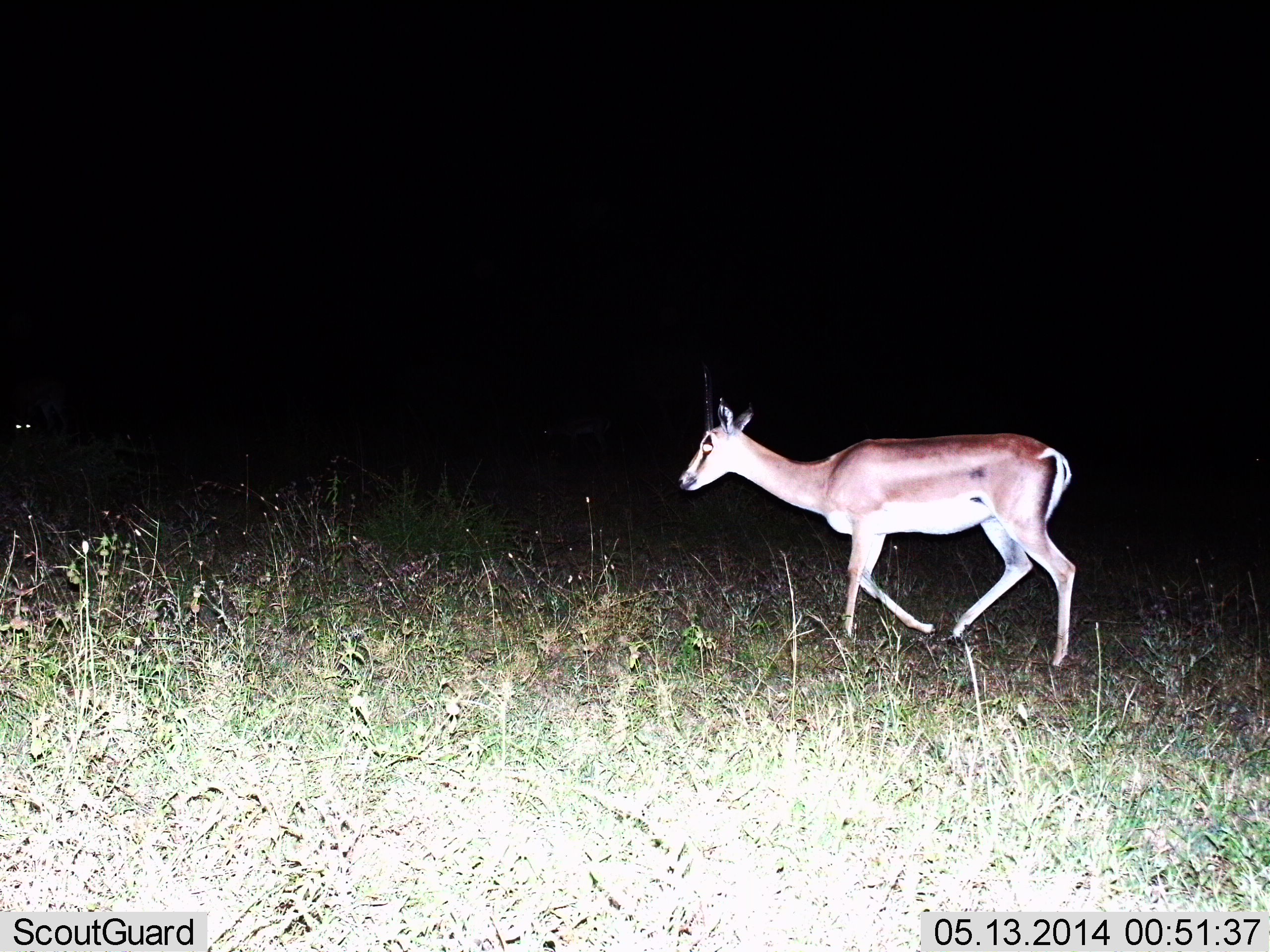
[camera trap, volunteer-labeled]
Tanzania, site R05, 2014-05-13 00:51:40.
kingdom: Animalia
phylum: Chordata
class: Mammalia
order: Artiodactyla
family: Bovidae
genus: Nanger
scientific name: Nanger granti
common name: grant's gazelle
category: gazellegrants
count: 1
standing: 10%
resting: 0%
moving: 100%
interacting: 0%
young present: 0%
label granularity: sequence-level